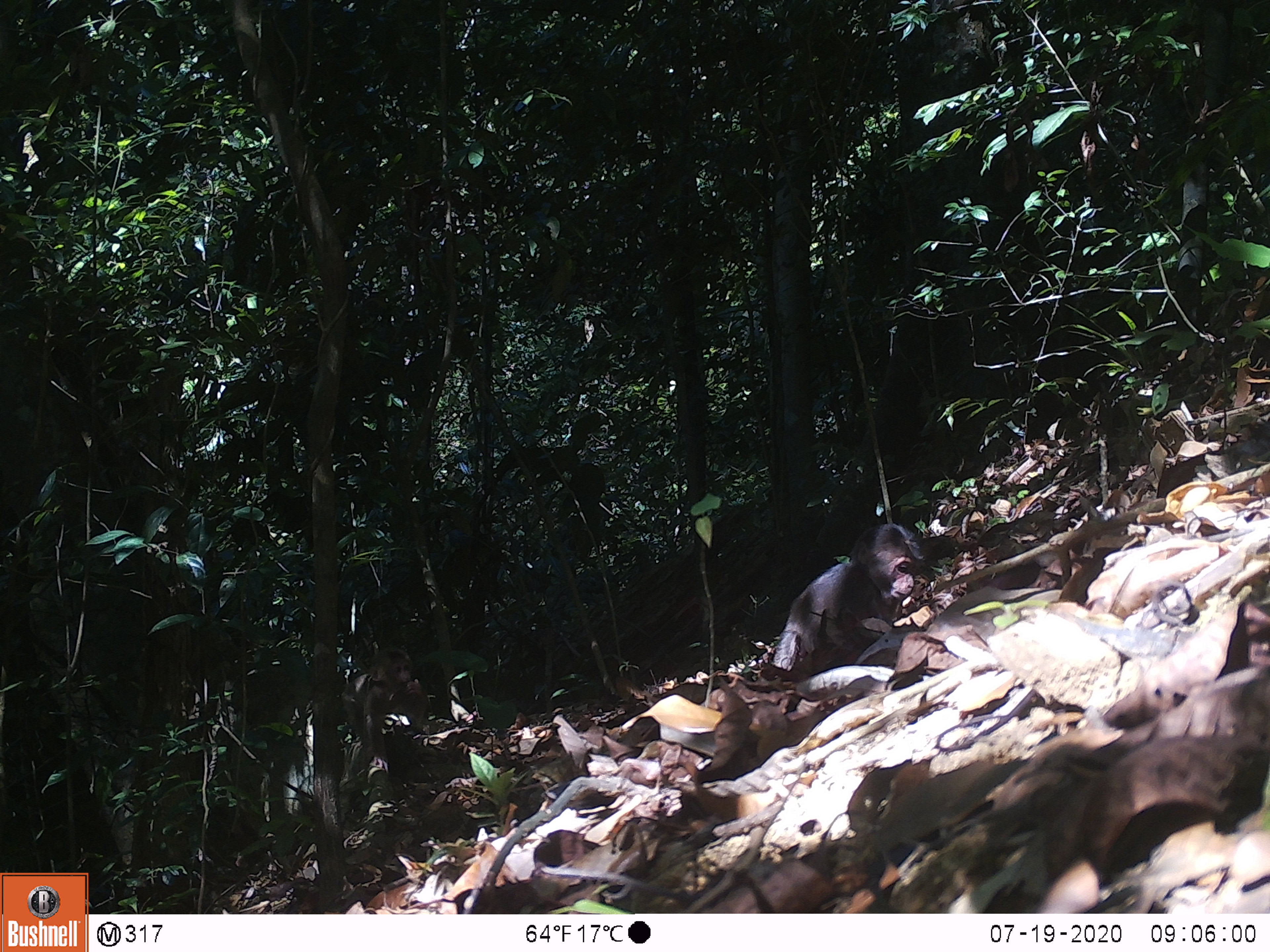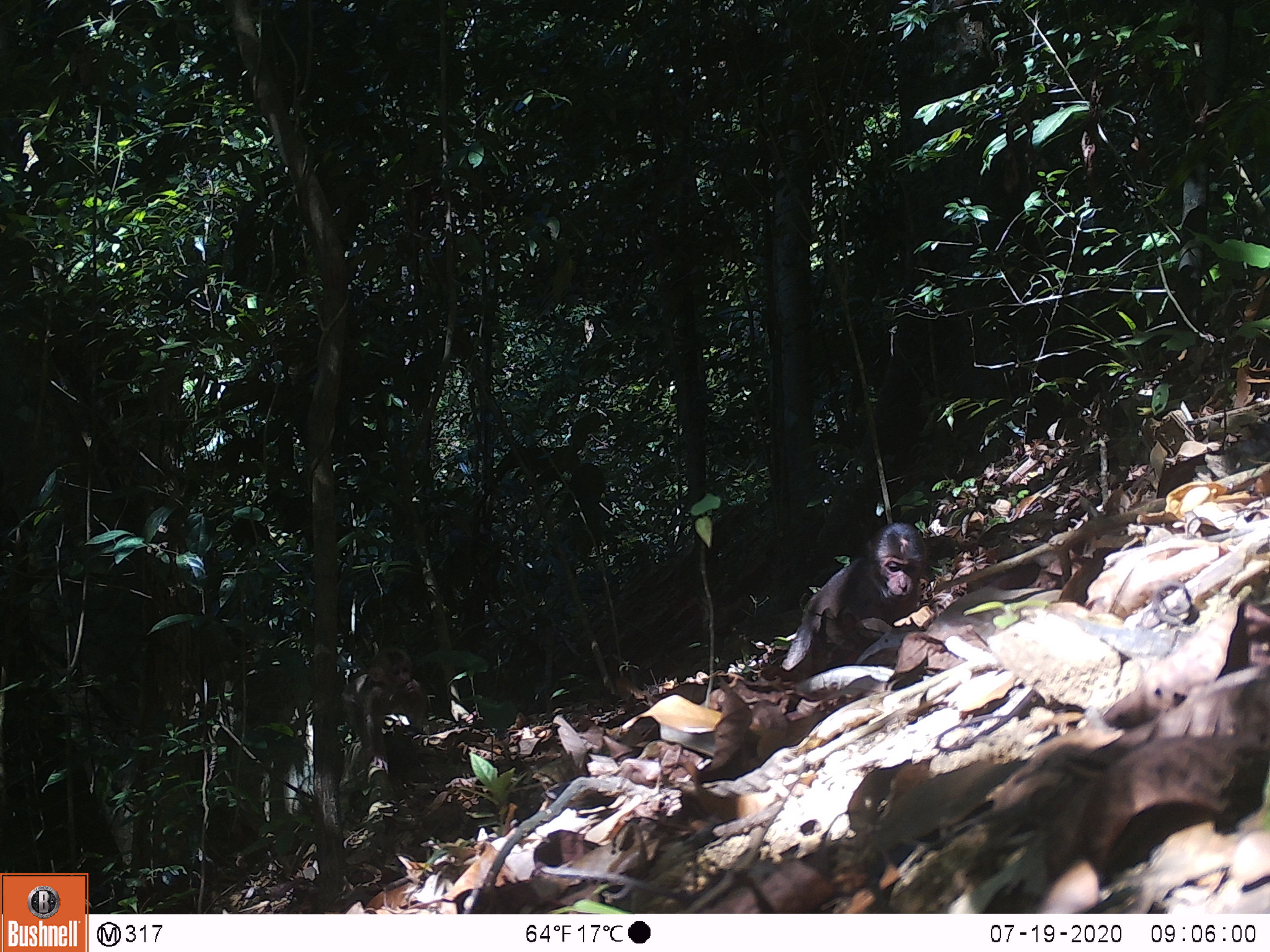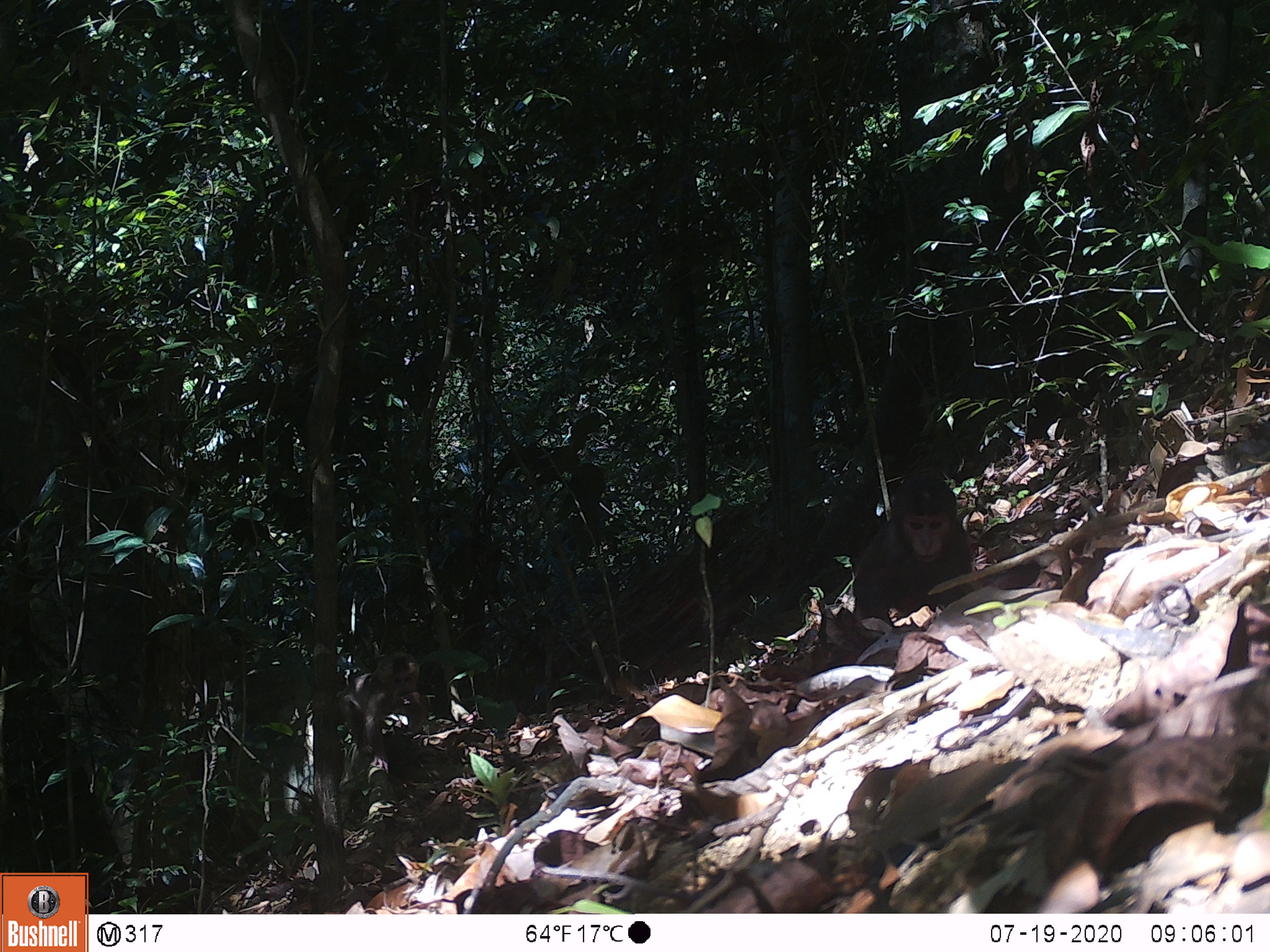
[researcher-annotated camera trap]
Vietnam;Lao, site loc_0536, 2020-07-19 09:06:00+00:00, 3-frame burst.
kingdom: Animalia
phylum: Chordata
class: Mammalia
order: Primates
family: Cercopithecidae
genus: Macaca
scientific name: Macaca arctoides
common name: stump-tailed macaque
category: stump tailed macaque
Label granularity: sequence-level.